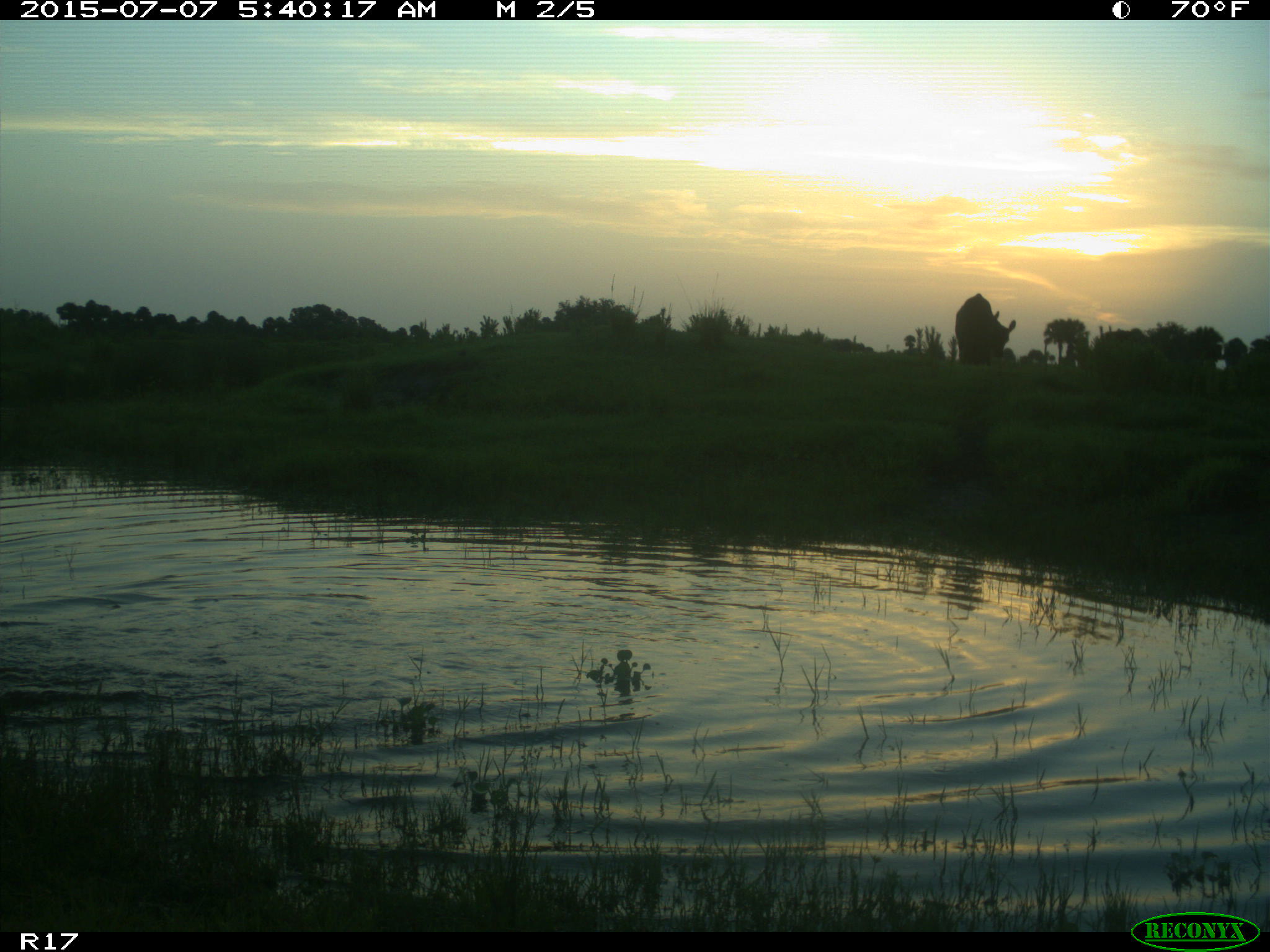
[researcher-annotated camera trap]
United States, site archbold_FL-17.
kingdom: Animalia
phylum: Chordata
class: Mammalia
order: Artiodactyla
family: Bovidae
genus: Bos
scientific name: Bos taurus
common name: domestic cow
Bos taurus (domestic cow).